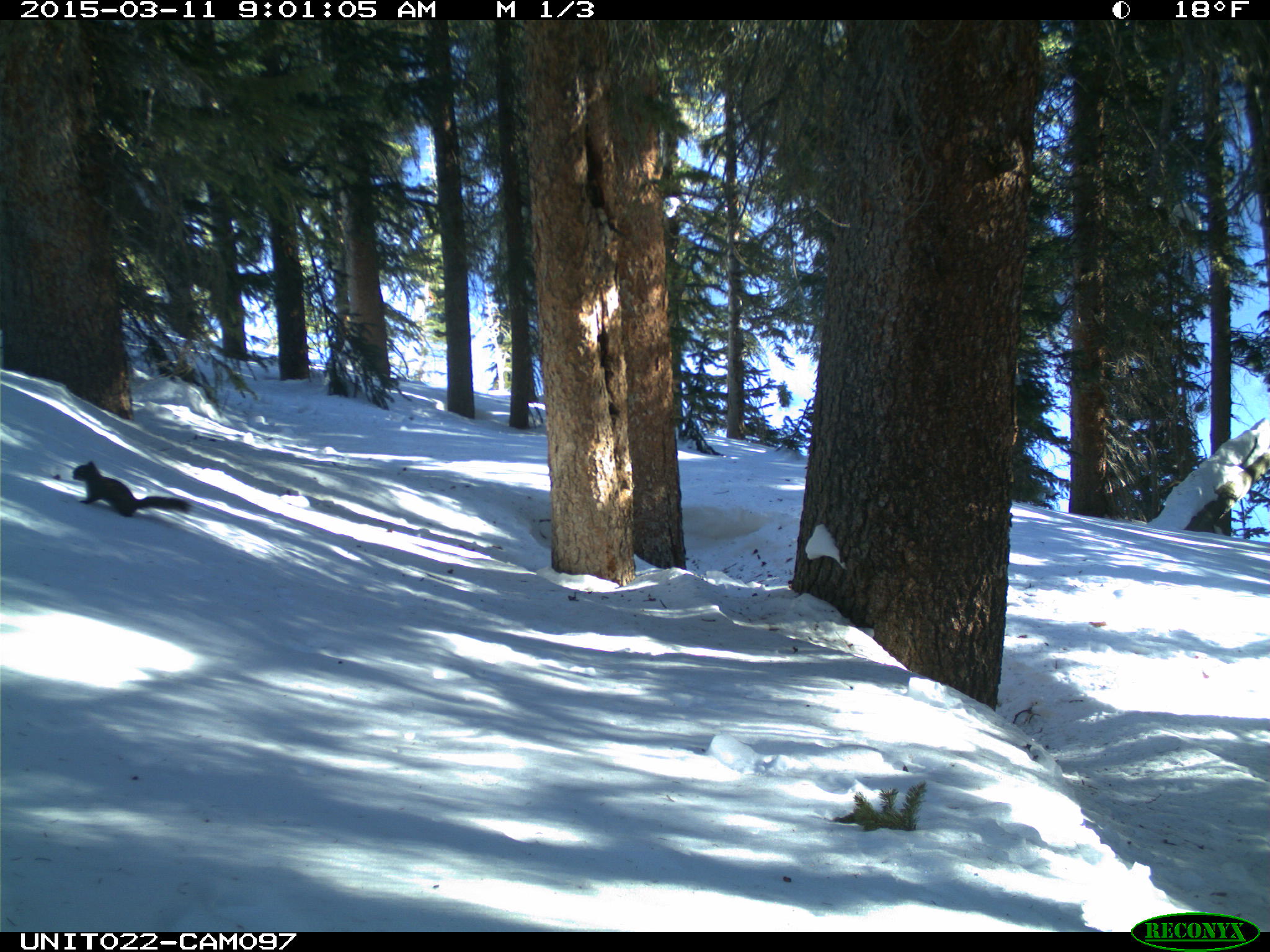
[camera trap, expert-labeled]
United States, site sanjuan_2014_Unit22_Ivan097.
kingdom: Animalia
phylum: Chordata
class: Mammalia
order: Rodentia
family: Sciuridae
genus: Tamiasciurus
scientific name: Tamiasciurus hudsonicus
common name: american red squirrel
Tamiasciurus hudsonicus (american red squirrel).